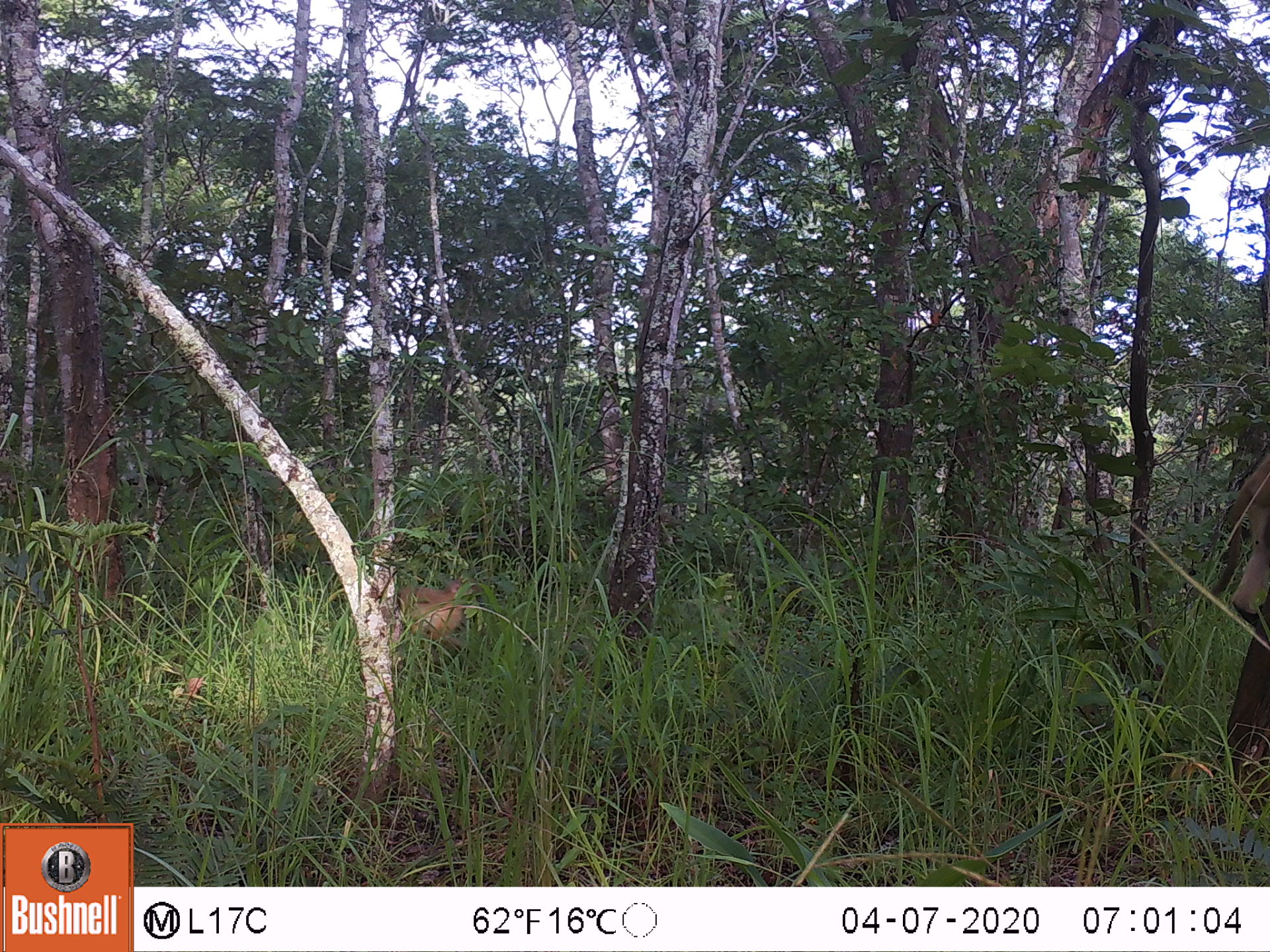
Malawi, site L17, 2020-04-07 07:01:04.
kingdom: Animalia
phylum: Chordata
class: Mammalia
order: Primates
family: Cercopithecidae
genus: Papio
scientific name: Papio cynocephalus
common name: yellow baboon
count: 2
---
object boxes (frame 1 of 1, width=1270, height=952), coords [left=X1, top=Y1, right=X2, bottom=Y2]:
yellow baboon: [left=1201, top=454, right=1265, bottom=630]; [left=393, top=569, right=487, bottom=670]